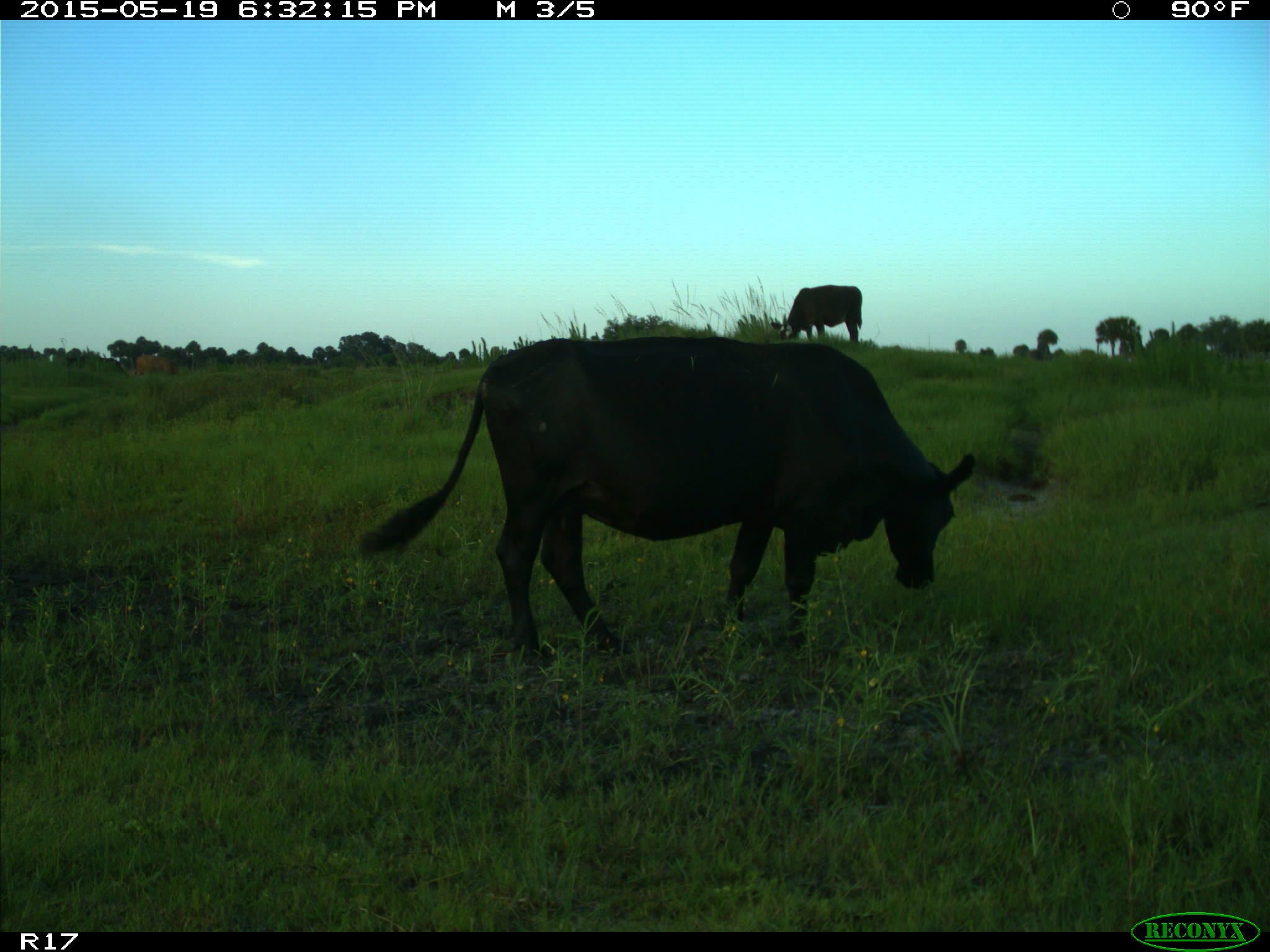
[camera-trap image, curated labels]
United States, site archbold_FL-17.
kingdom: Animalia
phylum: Chordata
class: Mammalia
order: Artiodactyla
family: Bovidae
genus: Bos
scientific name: Bos taurus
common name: domestic cow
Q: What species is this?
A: Bos taurus (domestic cow).